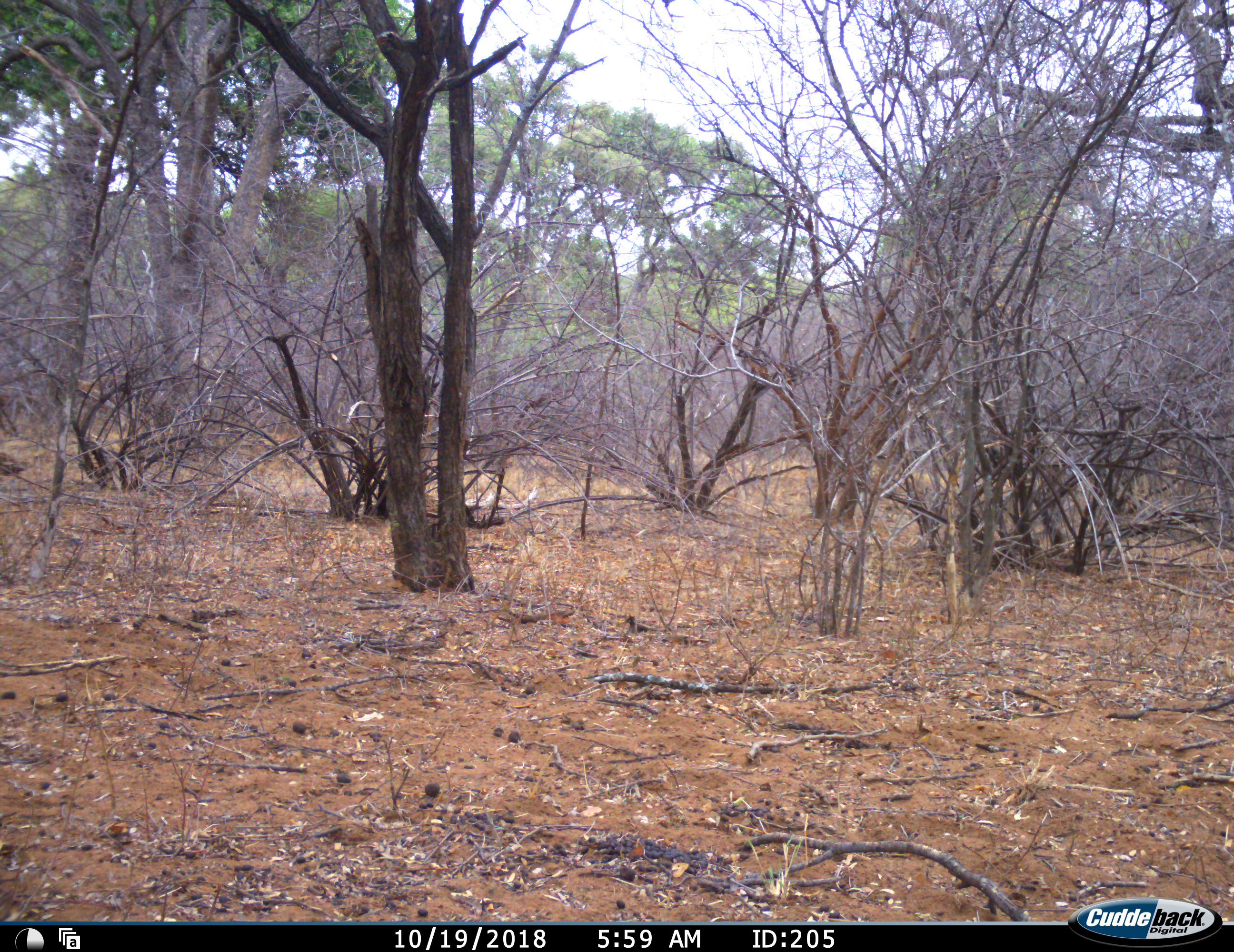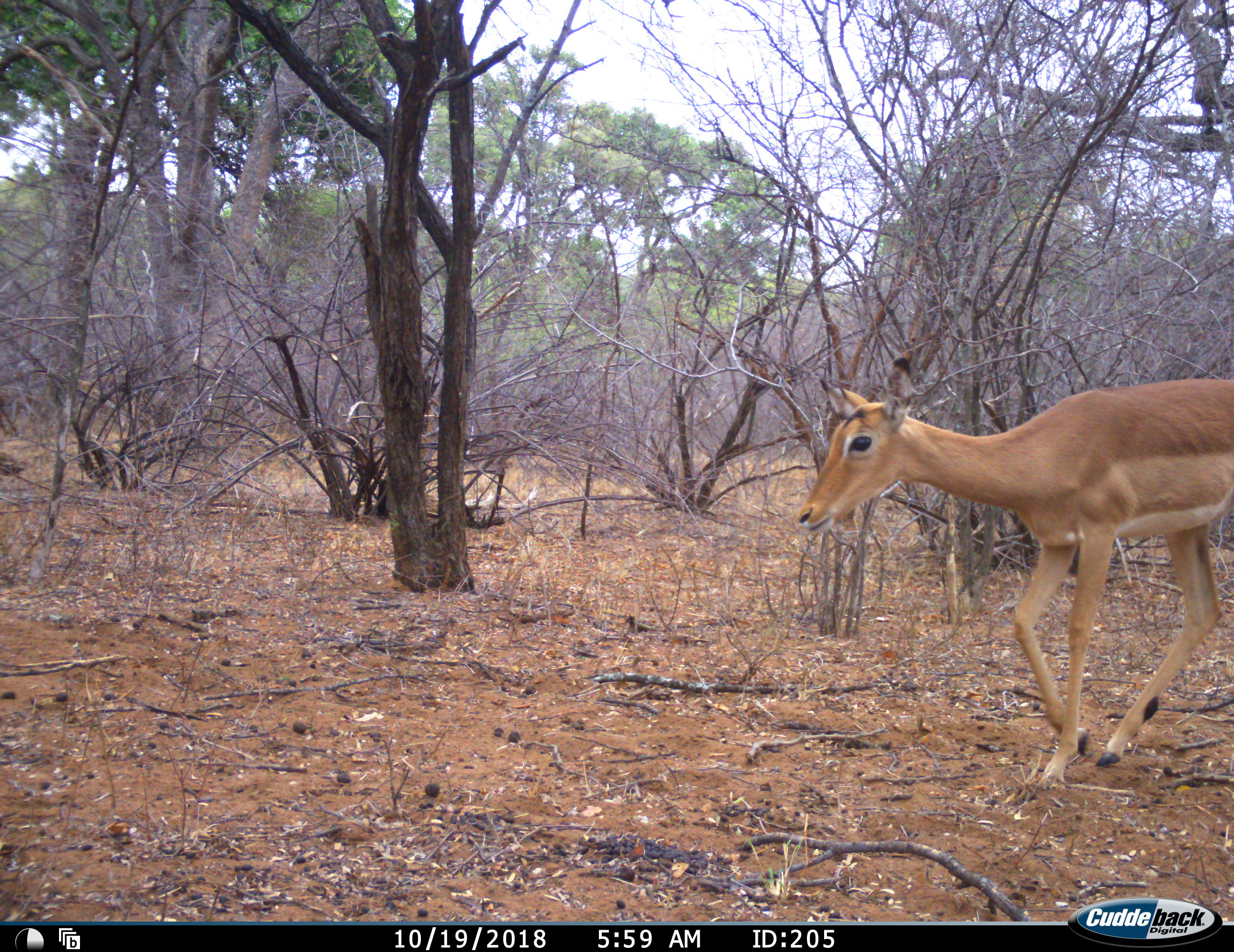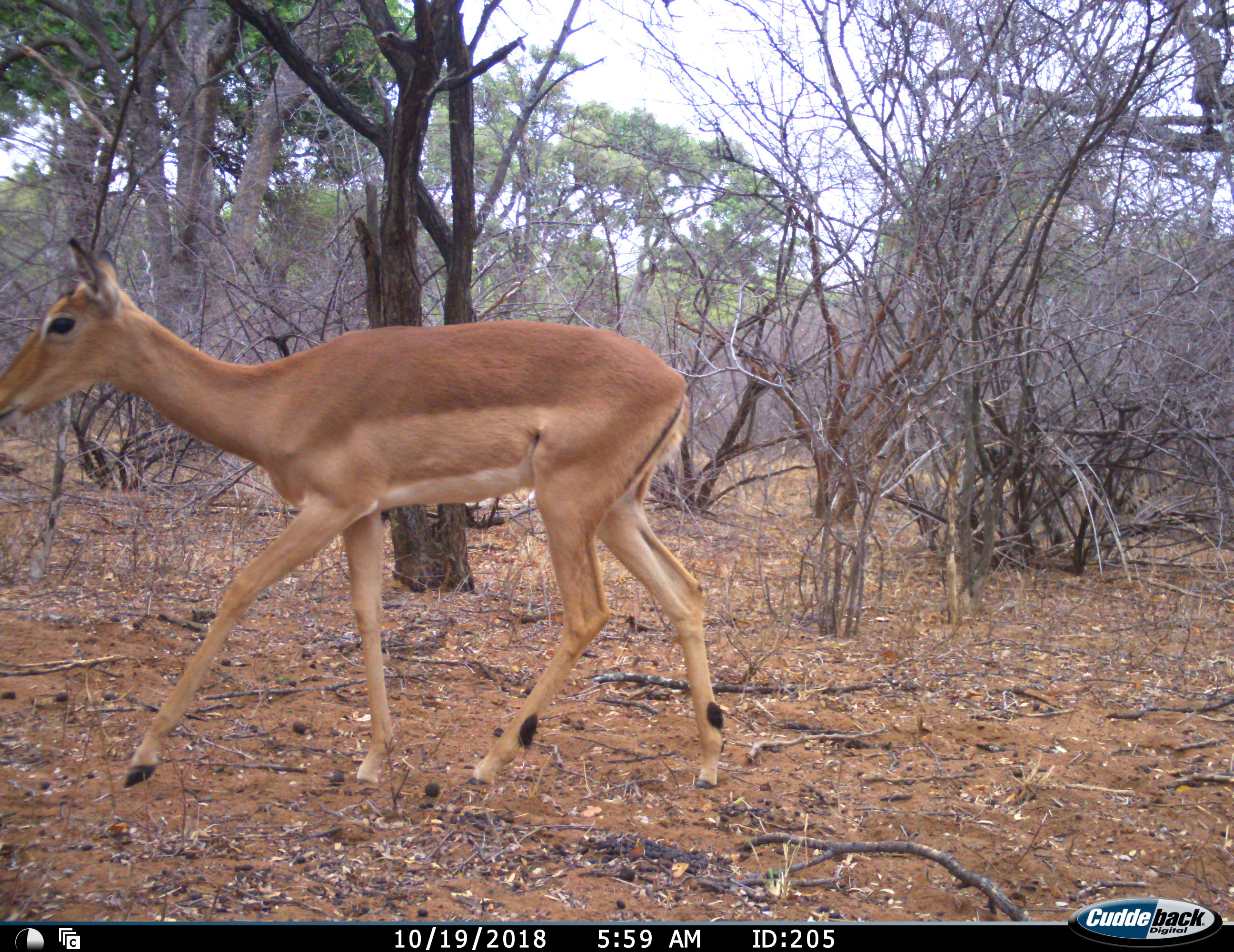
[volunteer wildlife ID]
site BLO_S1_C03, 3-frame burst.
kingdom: Animalia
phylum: Chordata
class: Mammalia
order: Artiodactyla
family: Bovidae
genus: Aepyceros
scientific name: Aepyceros melampus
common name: impala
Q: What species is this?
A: Impala (Aepyceros melampus).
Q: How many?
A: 1.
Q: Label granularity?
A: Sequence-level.